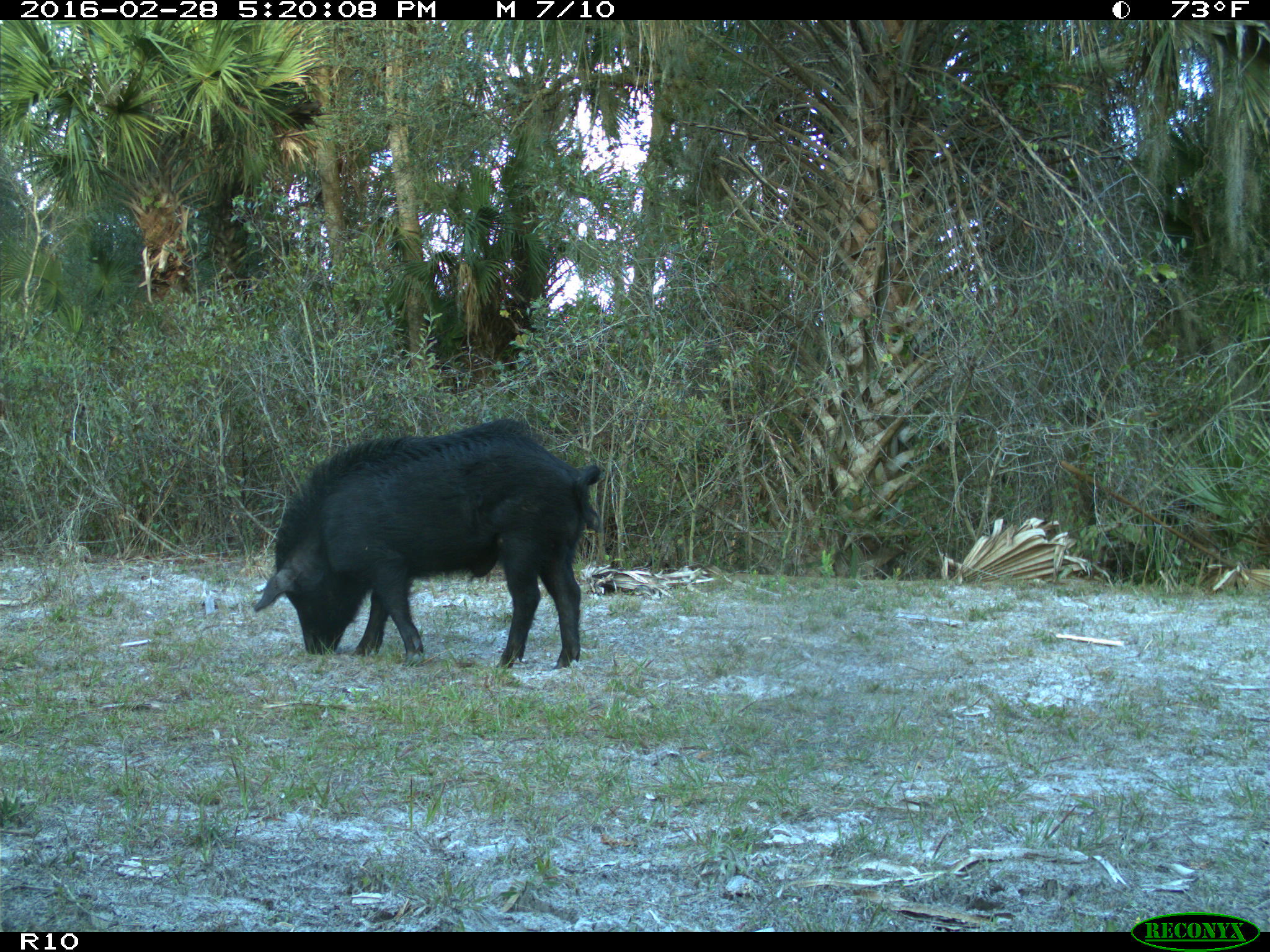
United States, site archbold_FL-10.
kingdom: Animalia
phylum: Chordata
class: Mammalia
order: Artiodactyla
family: Suidae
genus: Sus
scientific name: Sus scrofa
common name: wild boar